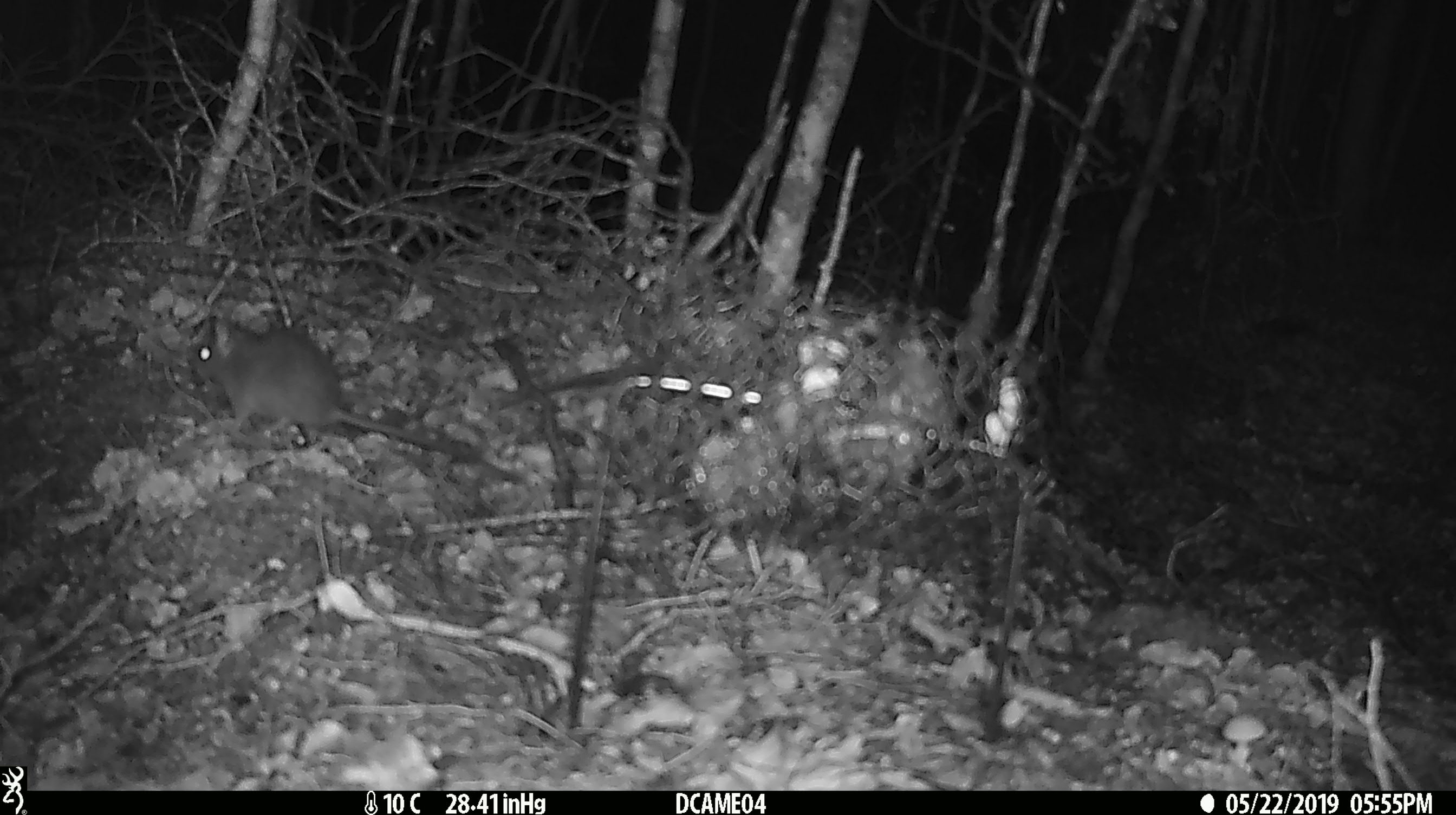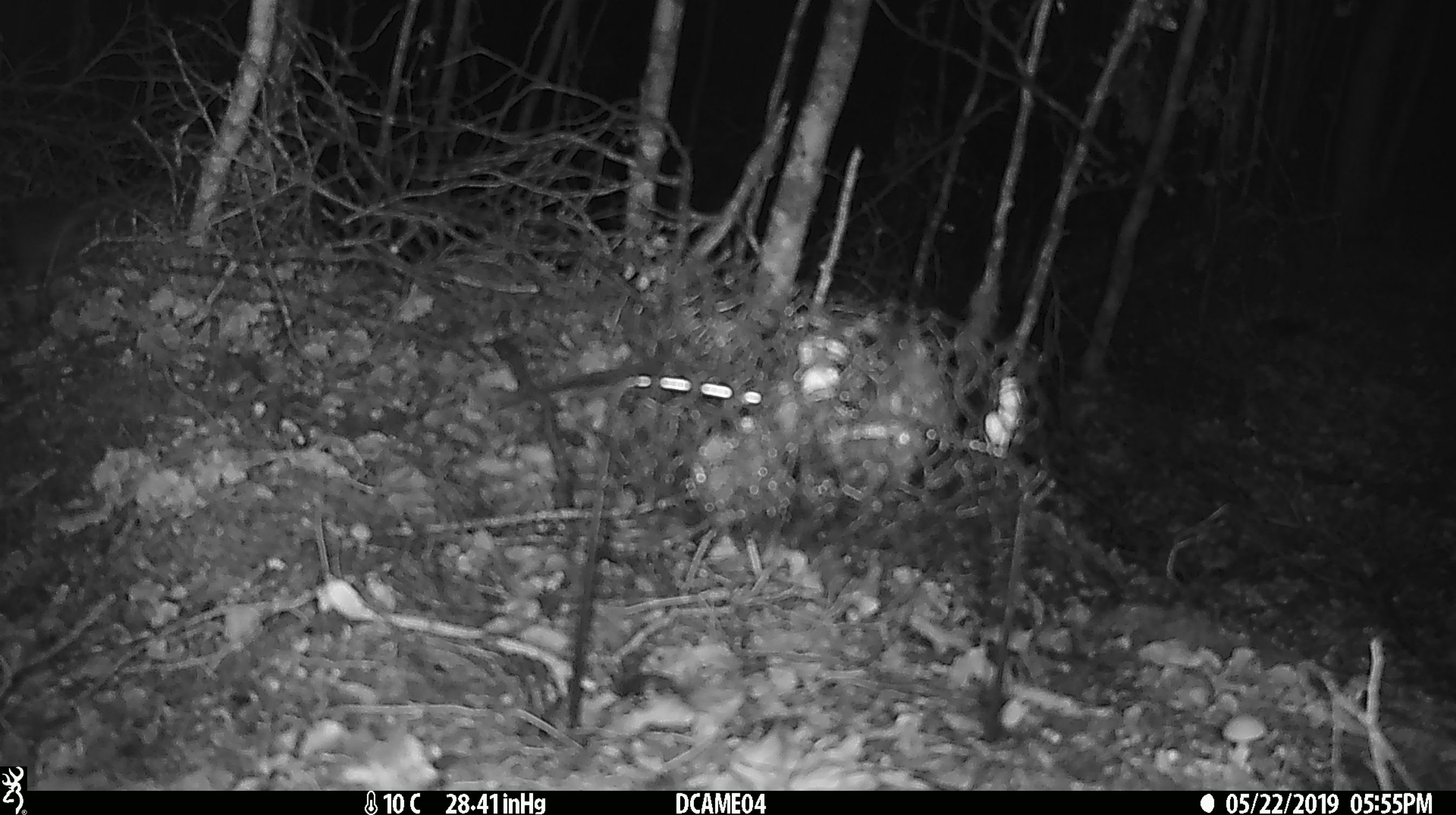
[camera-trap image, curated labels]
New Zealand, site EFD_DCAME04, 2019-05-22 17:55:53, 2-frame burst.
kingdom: Animalia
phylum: Chordata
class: Mammalia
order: Rodentia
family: Muridae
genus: Rattus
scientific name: Rattus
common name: rat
Rat (Rattus).